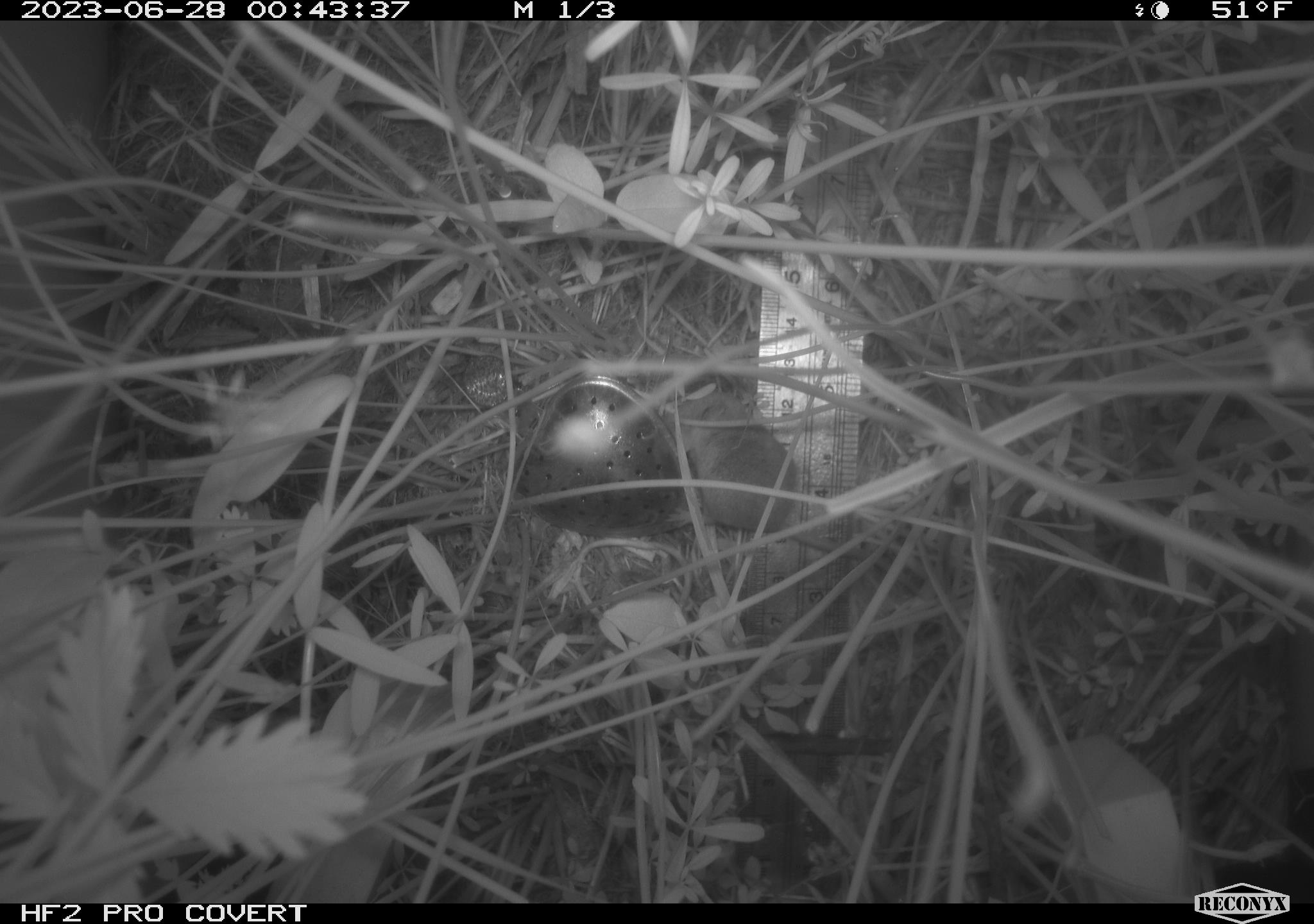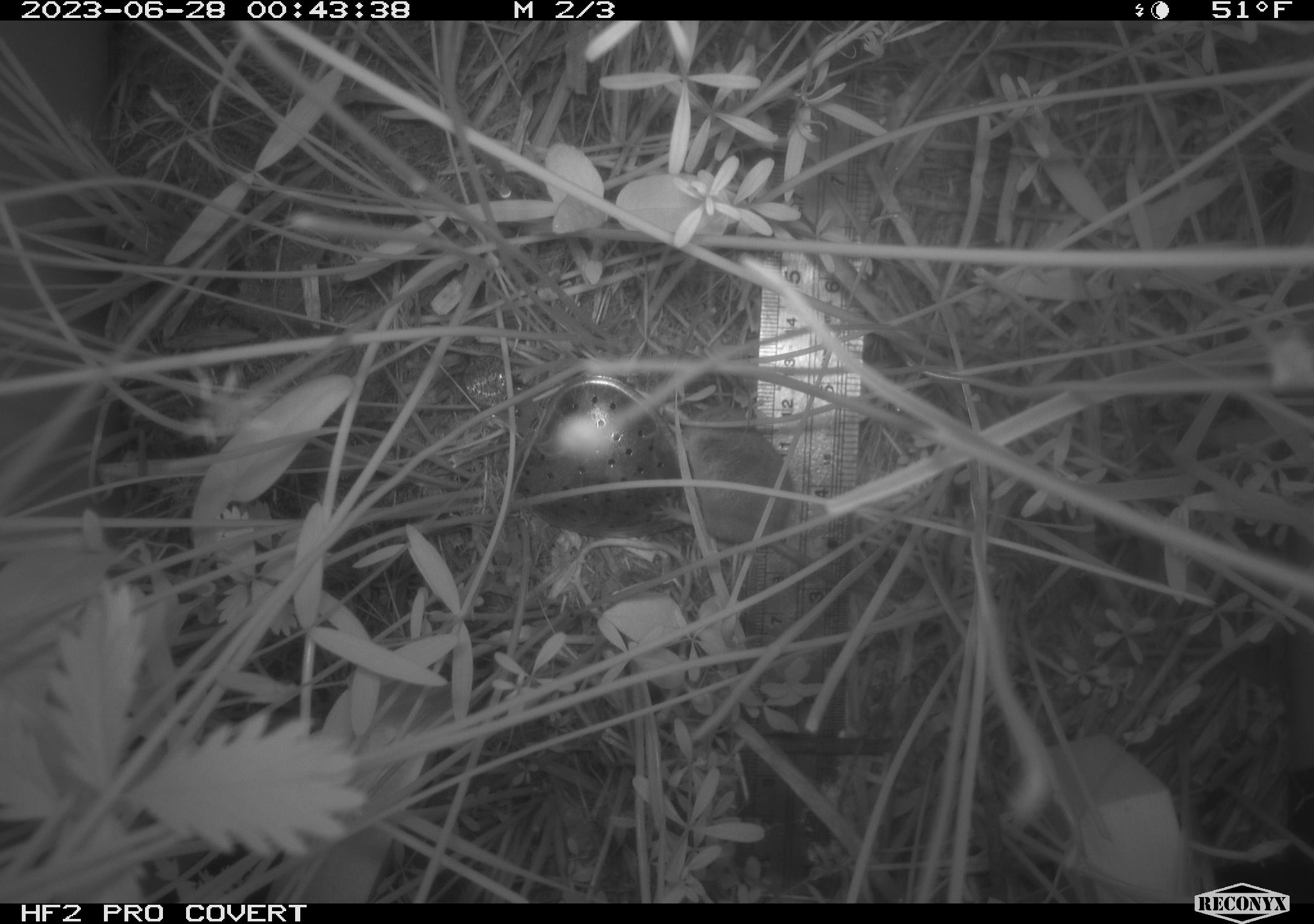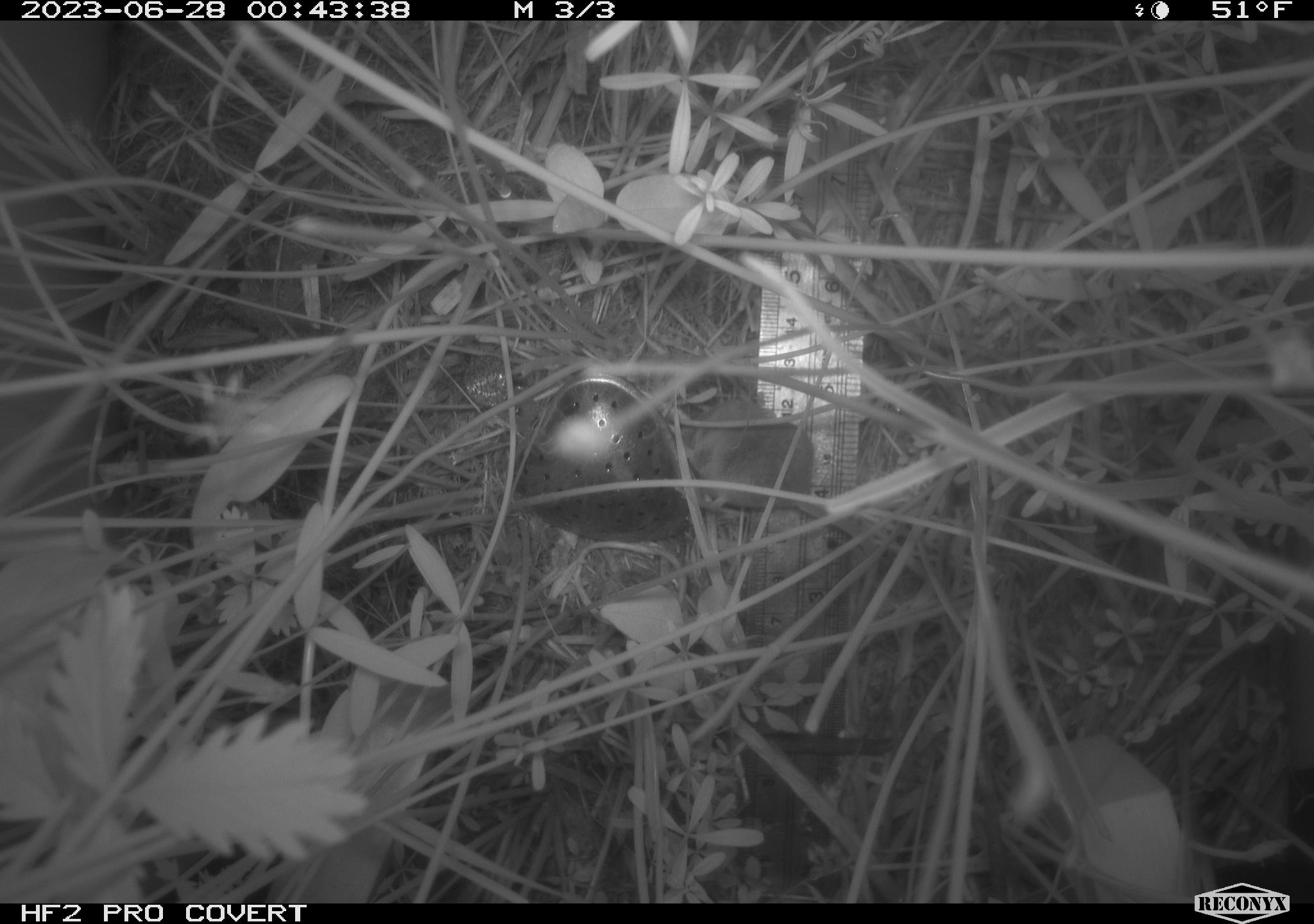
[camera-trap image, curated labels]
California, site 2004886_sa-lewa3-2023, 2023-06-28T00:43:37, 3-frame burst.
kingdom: Animalia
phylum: Chordata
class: Mammalia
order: Eulipotyphla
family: Soricidae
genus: Sorex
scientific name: Sorex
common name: long-tailed shrew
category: sorex species